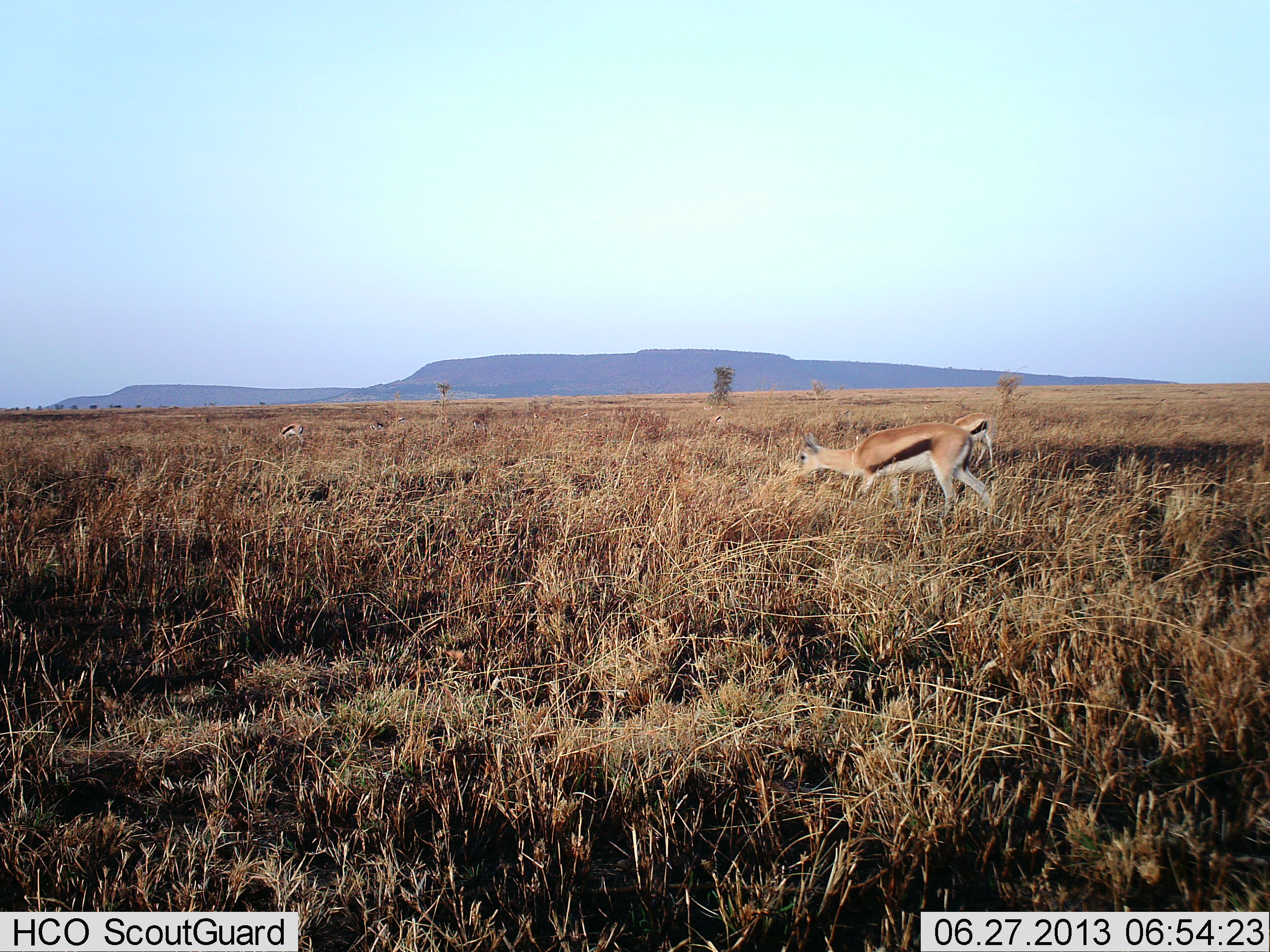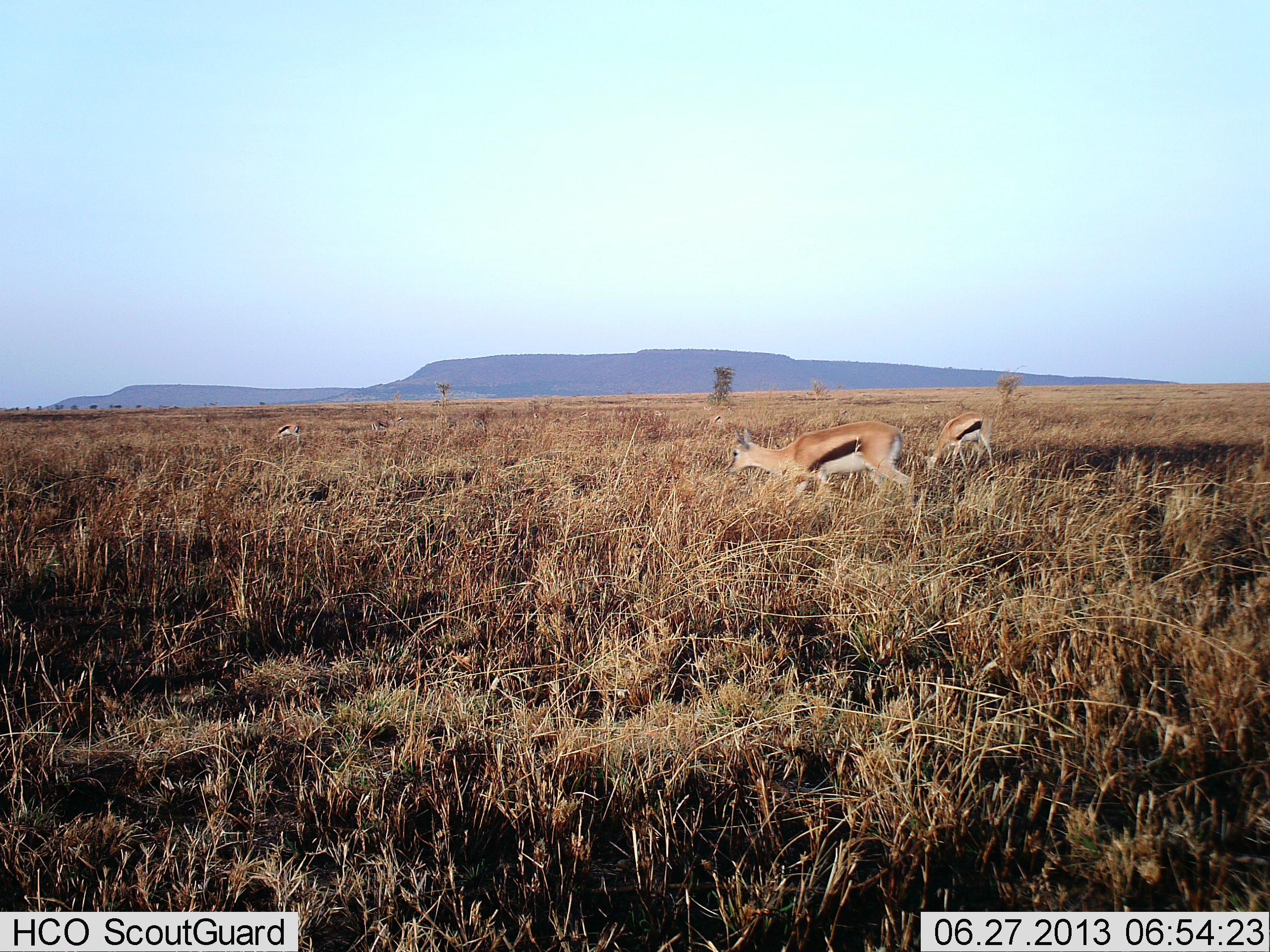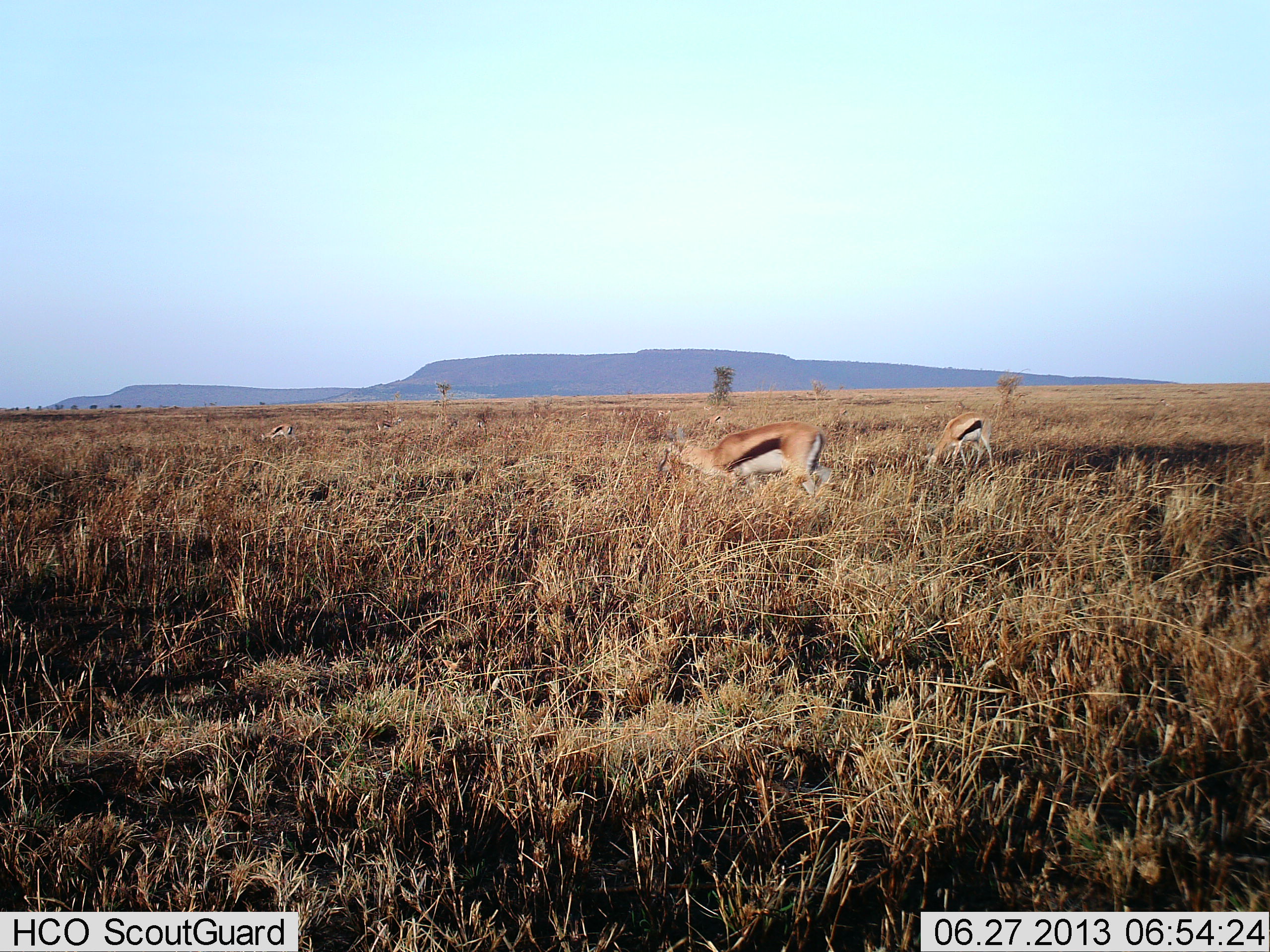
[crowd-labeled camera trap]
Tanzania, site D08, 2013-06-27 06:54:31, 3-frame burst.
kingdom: Animalia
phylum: Chordata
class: Mammalia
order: Artiodactyla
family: Bovidae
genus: Eudorcas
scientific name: Eudorcas thomsonii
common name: thomson's gazelle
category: gazellethomsons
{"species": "gazellethomsons (thomson's gazelle) (Eudorcas thomsonii)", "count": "3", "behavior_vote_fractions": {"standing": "23%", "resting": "0%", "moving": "77%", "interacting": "0%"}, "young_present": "7%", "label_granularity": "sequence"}